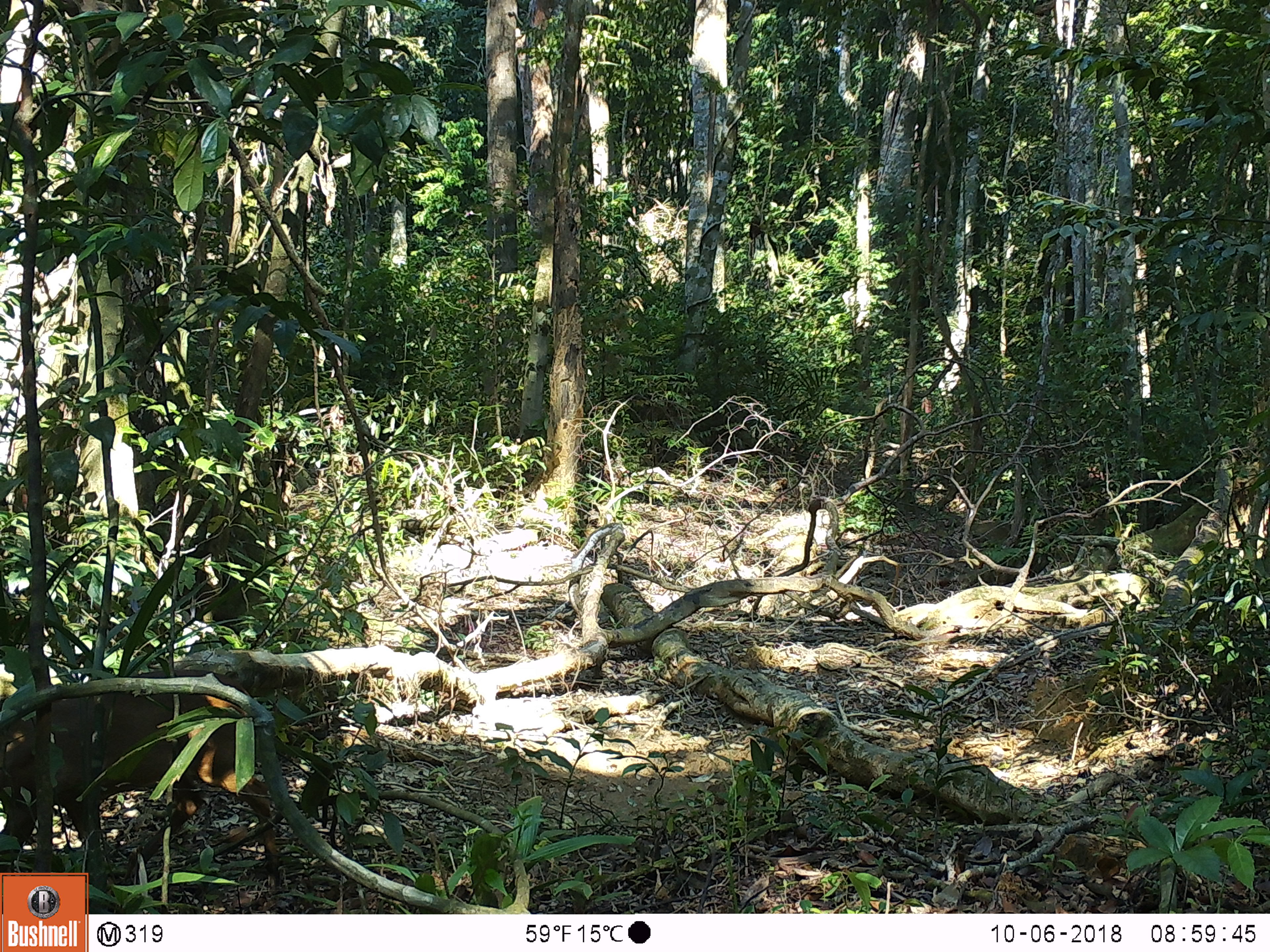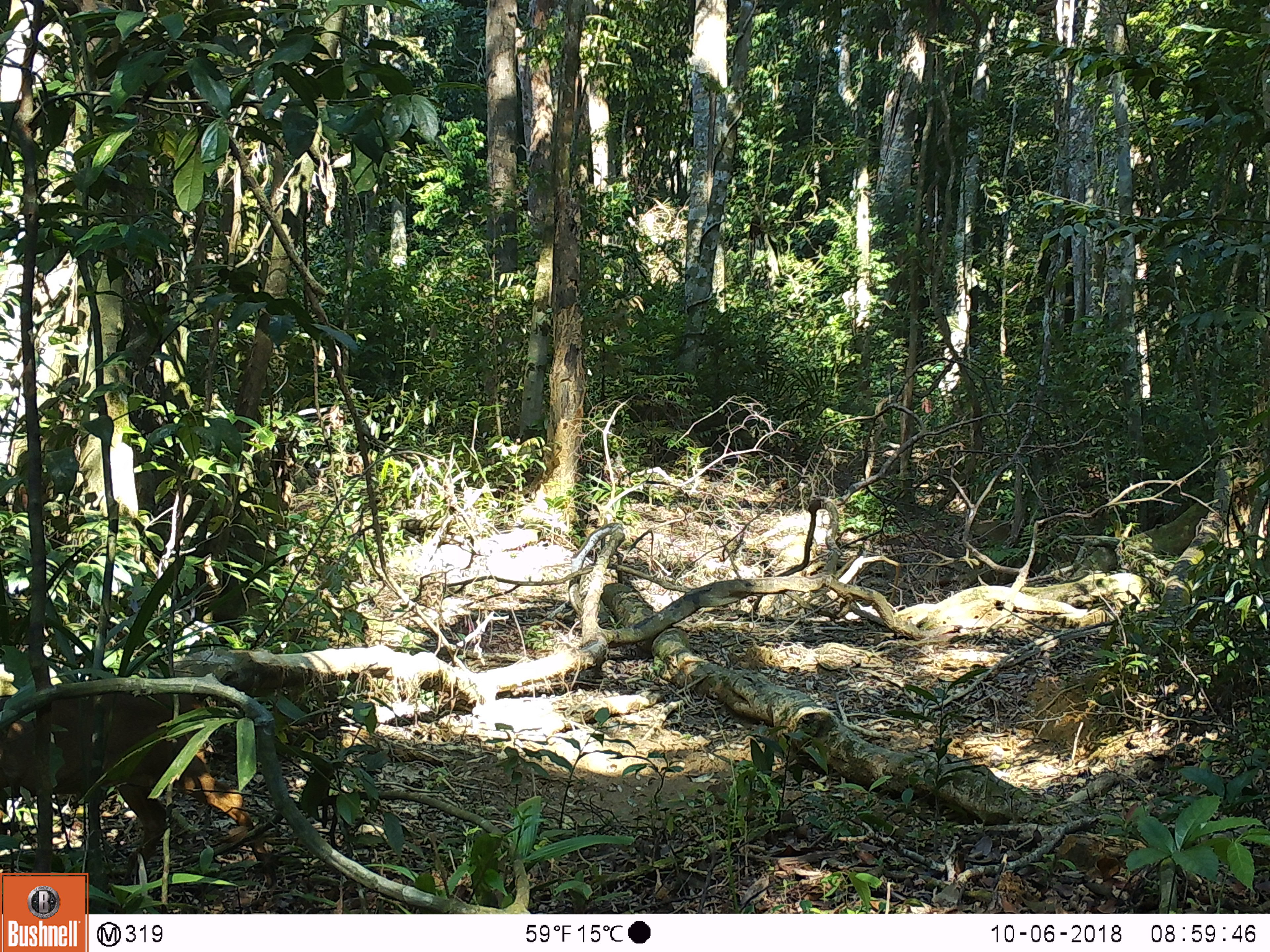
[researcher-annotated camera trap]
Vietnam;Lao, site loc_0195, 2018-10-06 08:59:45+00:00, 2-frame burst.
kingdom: Animalia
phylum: Chordata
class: Mammalia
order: Artiodactyla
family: Cervidae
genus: Muntiacus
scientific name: Muntiacus vuquangensis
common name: large-antlered muntjac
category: large antlered muntjac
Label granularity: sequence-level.